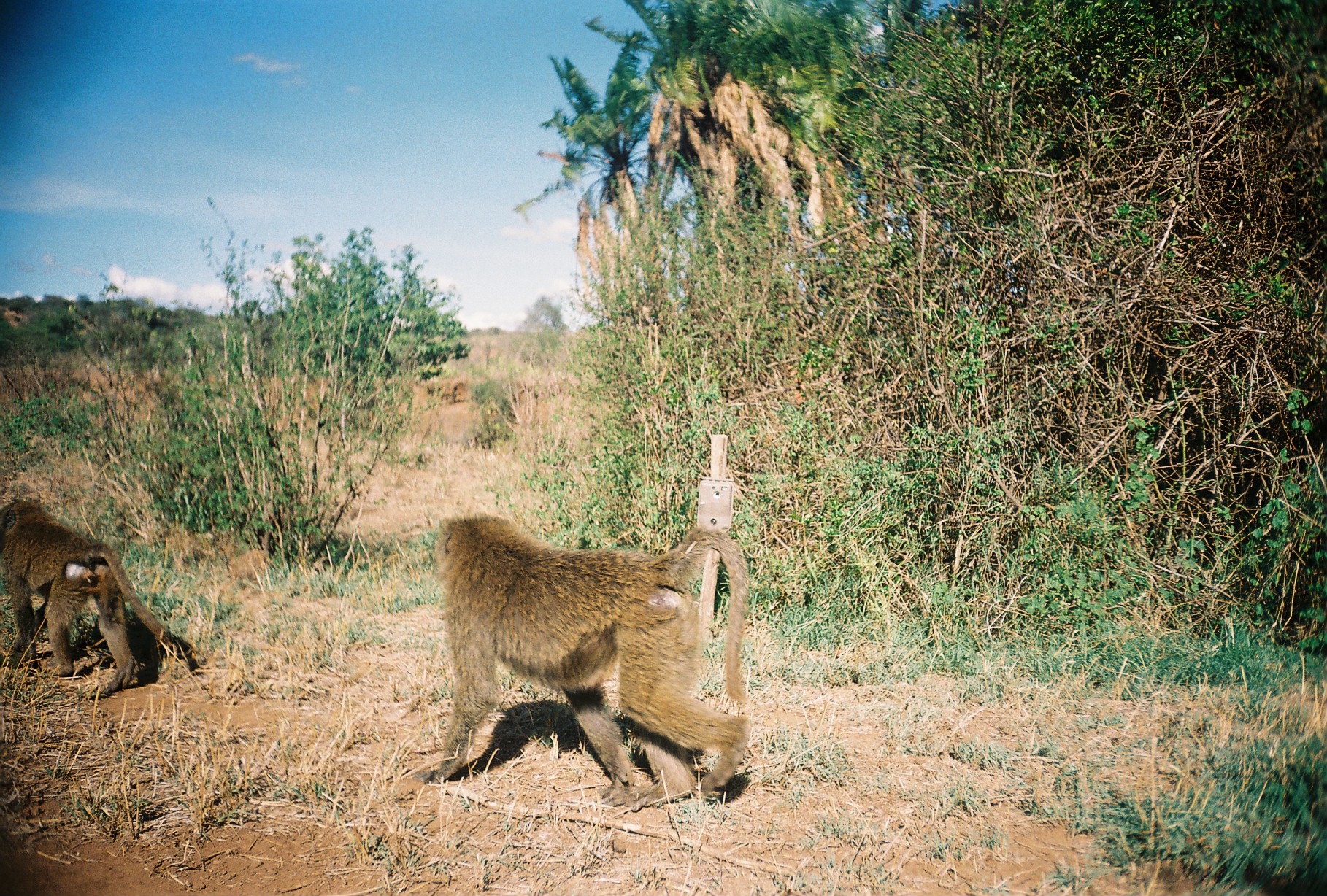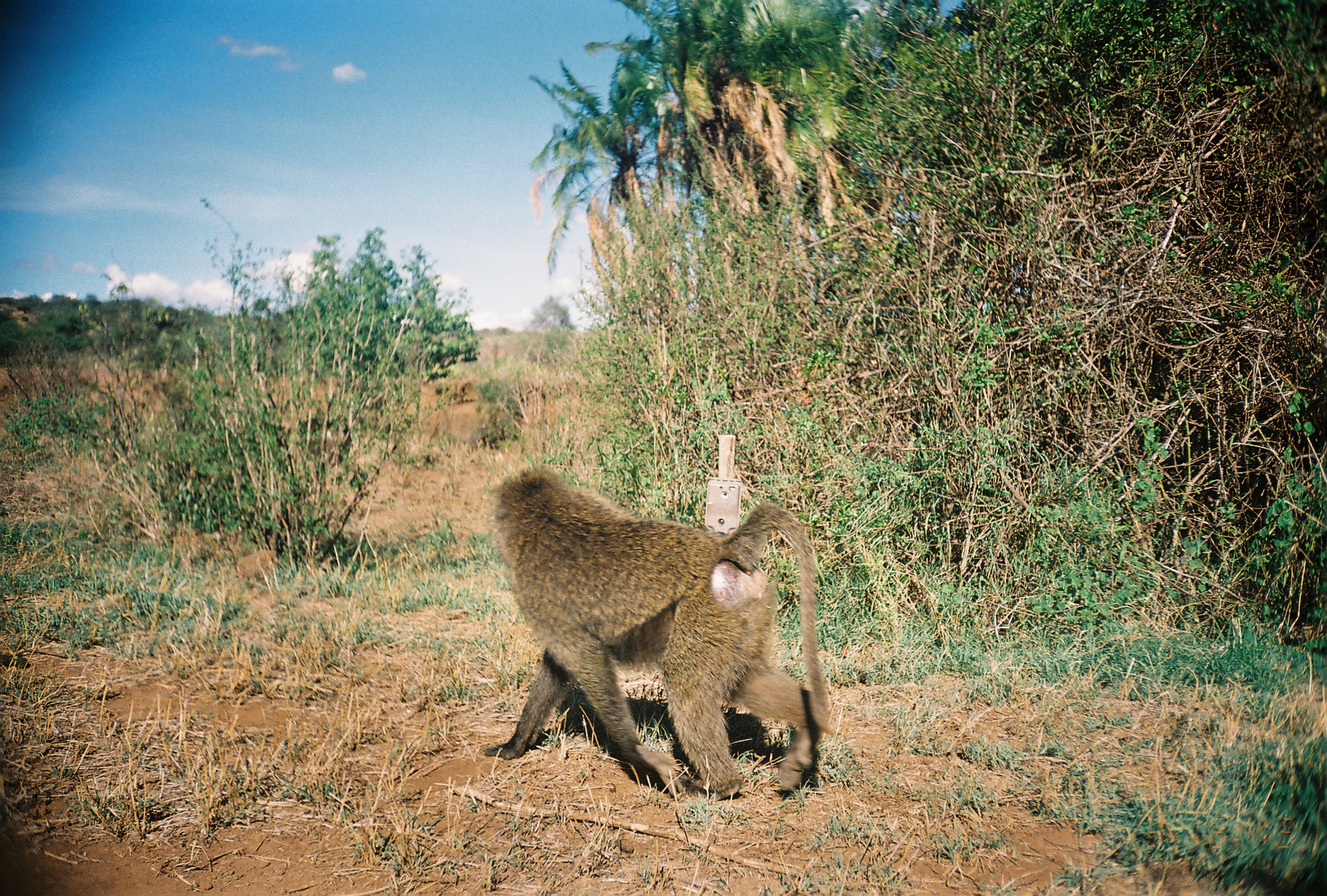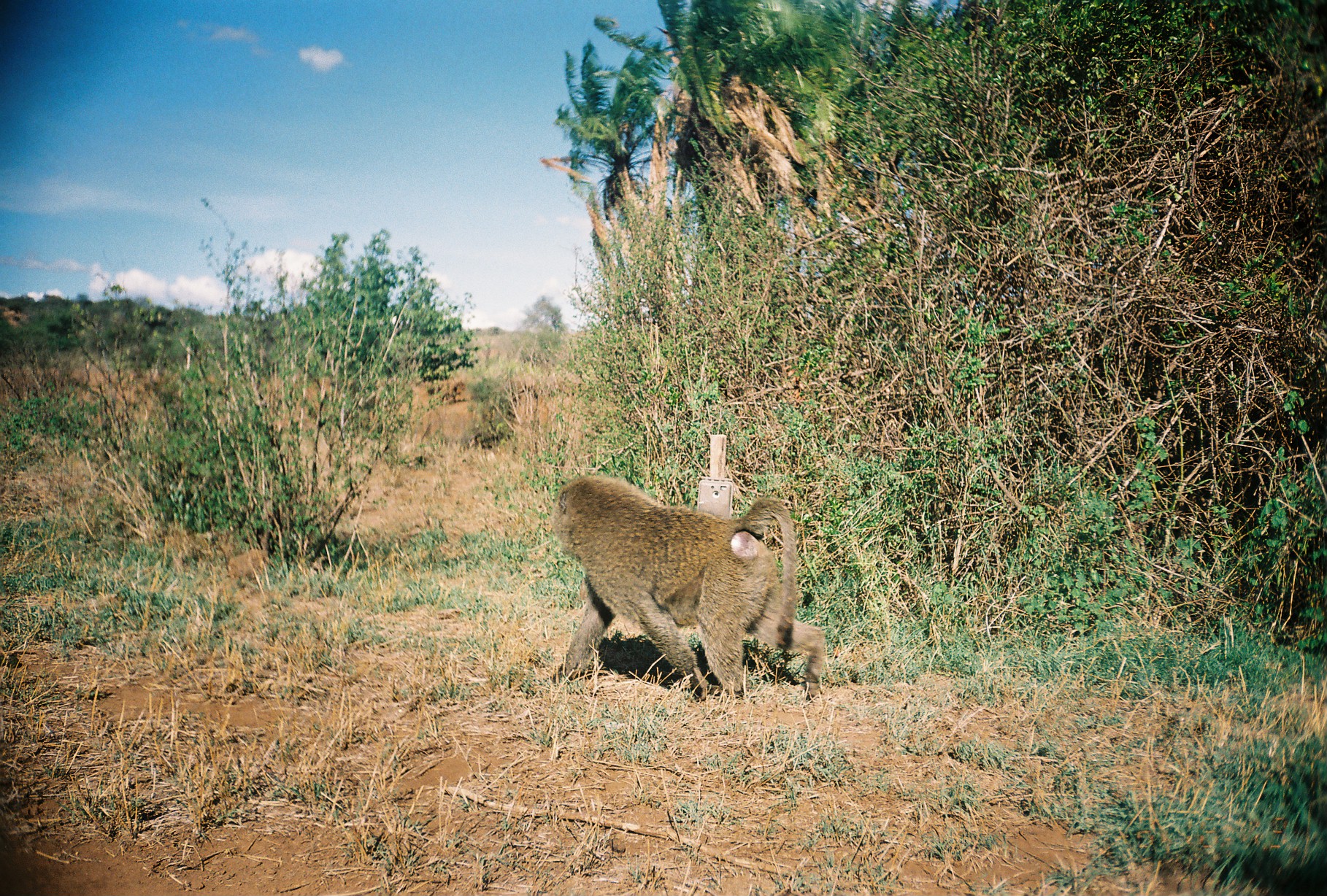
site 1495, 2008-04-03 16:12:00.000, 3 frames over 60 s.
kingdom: Animalia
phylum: Chordata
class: Mammalia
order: Primates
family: Cercopithecidae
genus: Papio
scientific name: Papio anubis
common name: olive baboon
Papio anubis (olive baboon), count 2.